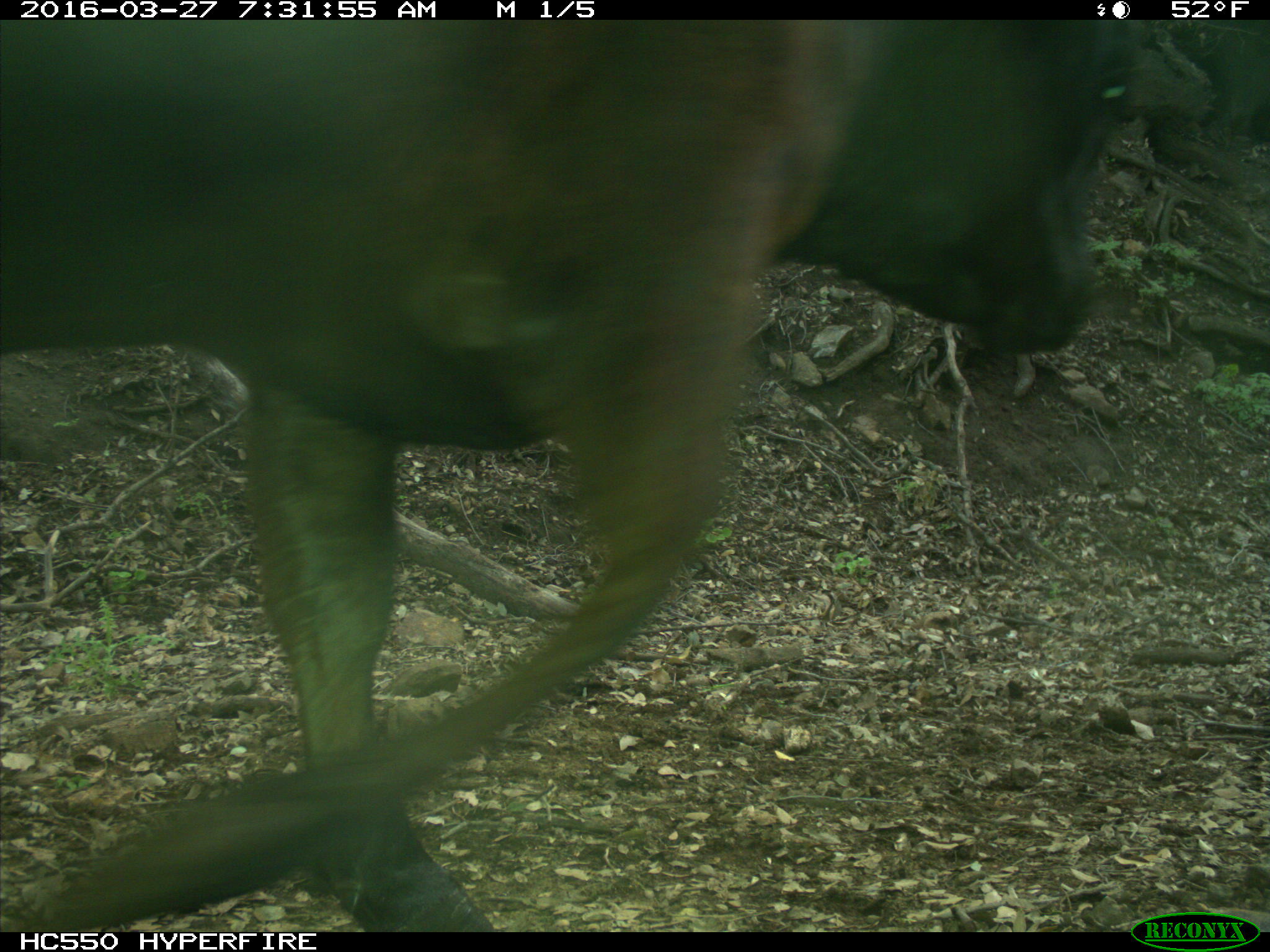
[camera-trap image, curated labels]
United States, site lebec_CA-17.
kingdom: Animalia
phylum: Chordata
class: Mammalia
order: Artiodactyla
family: Bovidae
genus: Bos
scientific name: Bos taurus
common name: domestic cow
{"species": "Bos taurus (domestic cow)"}